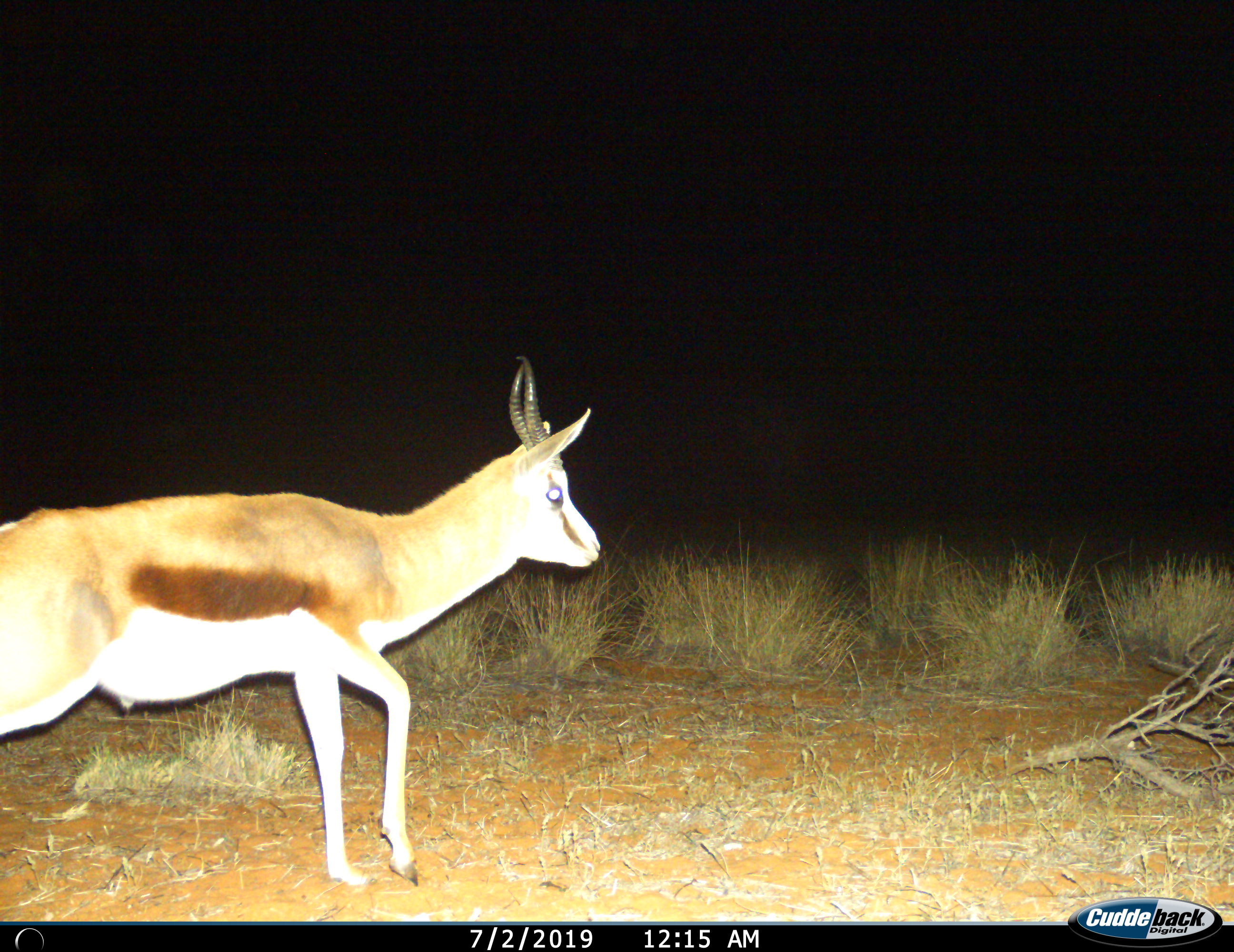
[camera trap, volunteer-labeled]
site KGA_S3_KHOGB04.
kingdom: Animalia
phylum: Chordata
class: Mammalia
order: Artiodactyla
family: Bovidae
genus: Antidorcas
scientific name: Antidorcas marsupialis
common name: springbok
Springbok (Antidorcas marsupialis), count 1. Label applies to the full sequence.